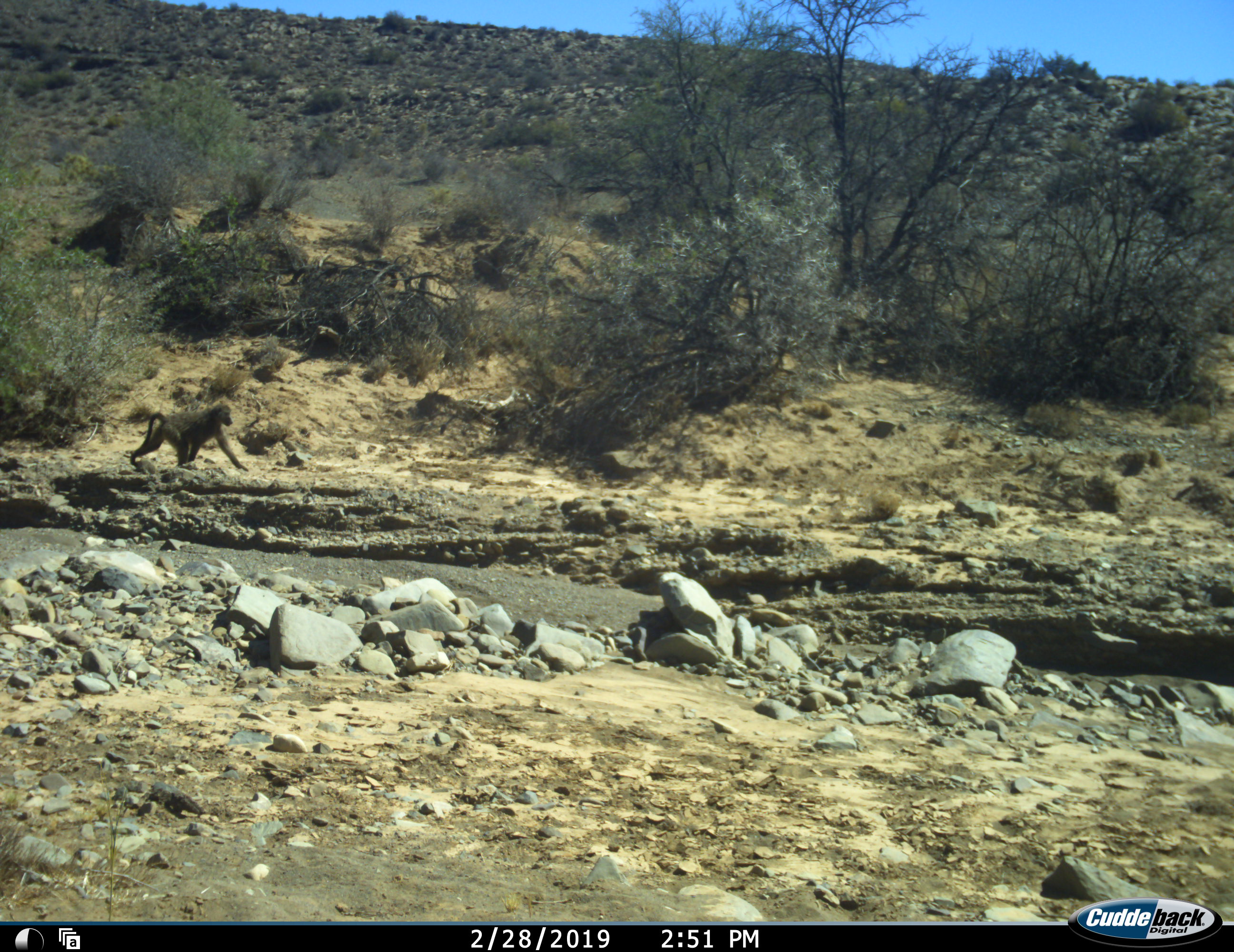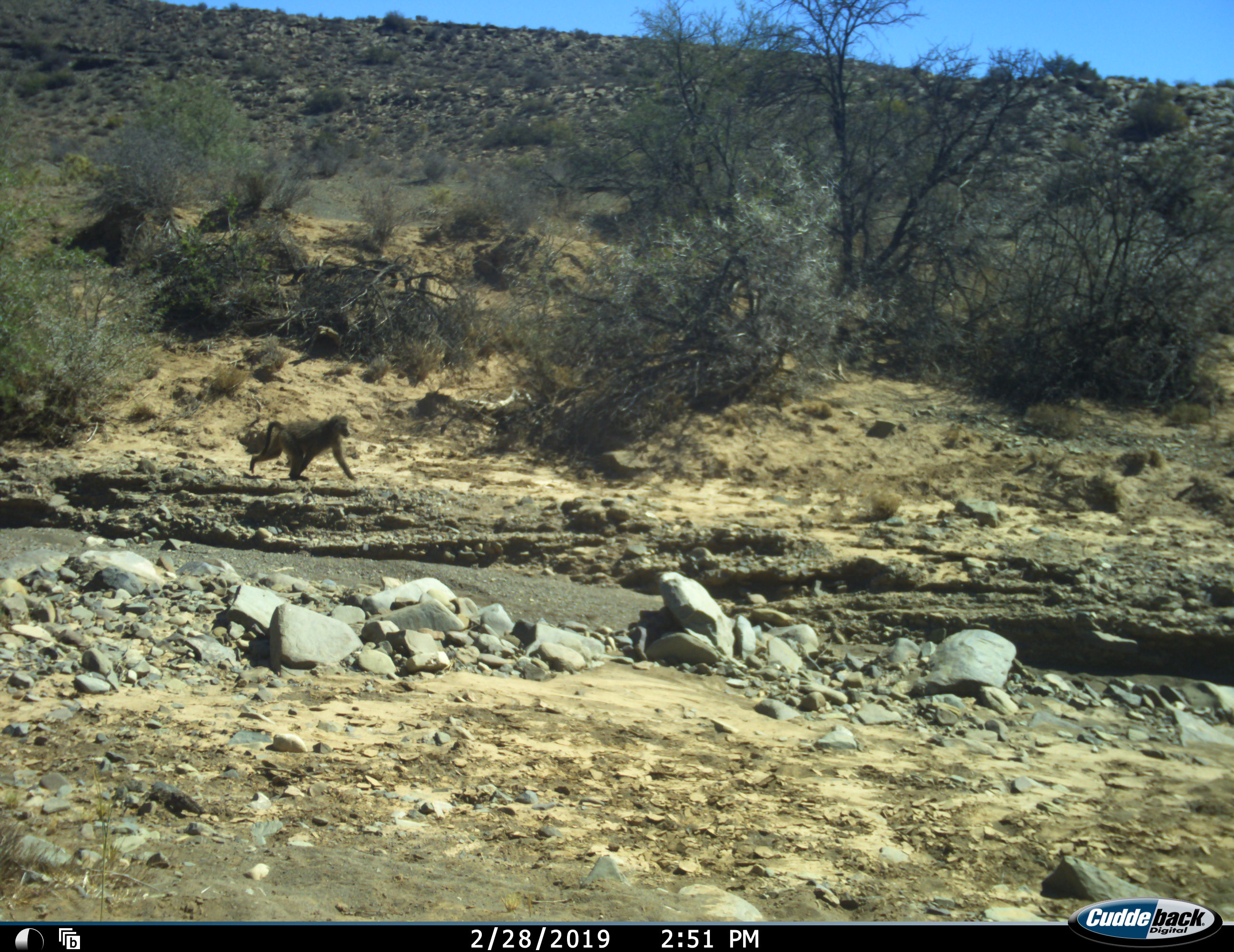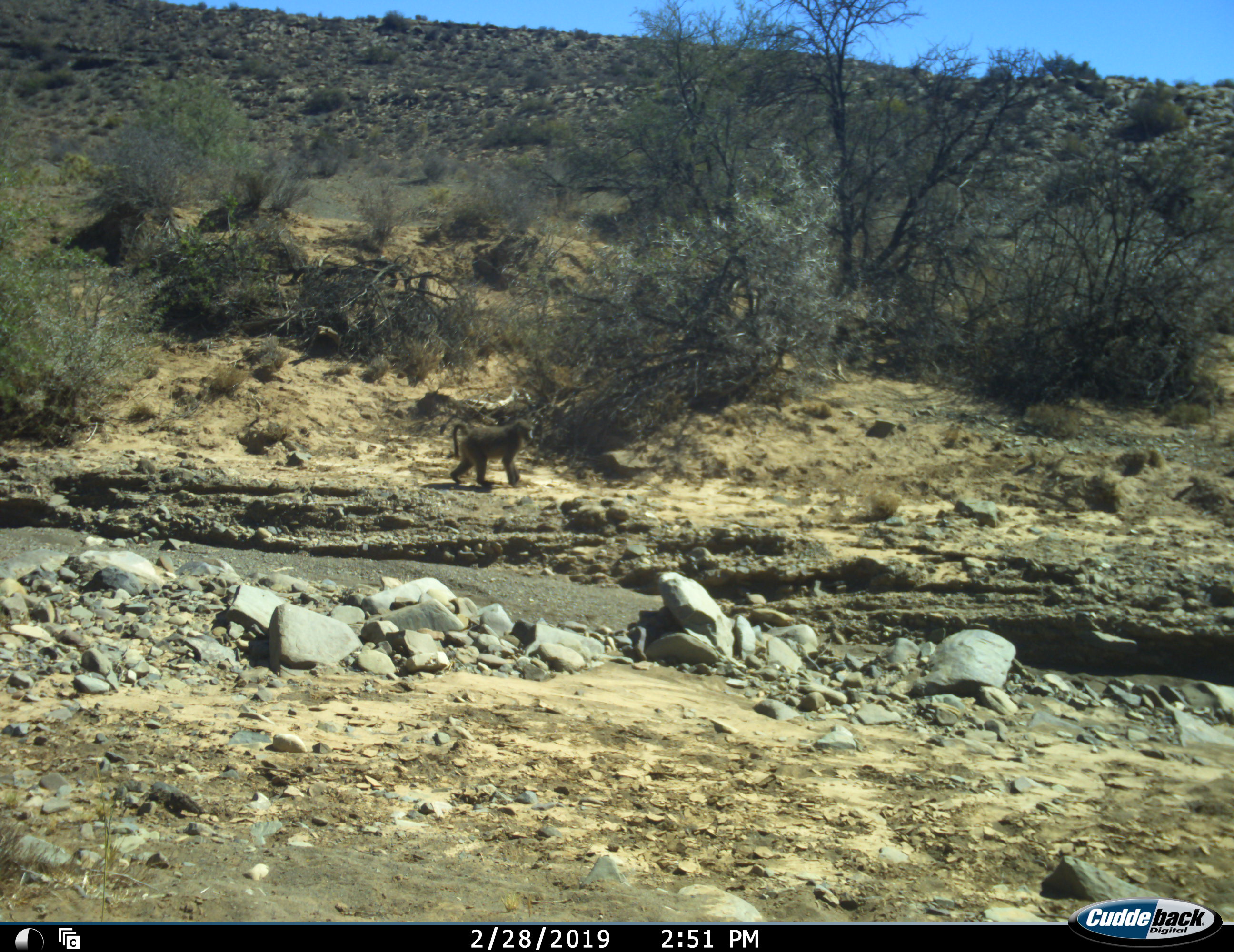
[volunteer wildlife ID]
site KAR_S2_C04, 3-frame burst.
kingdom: Animalia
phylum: Chordata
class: Mammalia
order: Primates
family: Cercopithecidae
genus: Papio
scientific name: Papio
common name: baboon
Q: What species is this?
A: Baboon (Papio).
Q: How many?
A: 1.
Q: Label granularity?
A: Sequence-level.